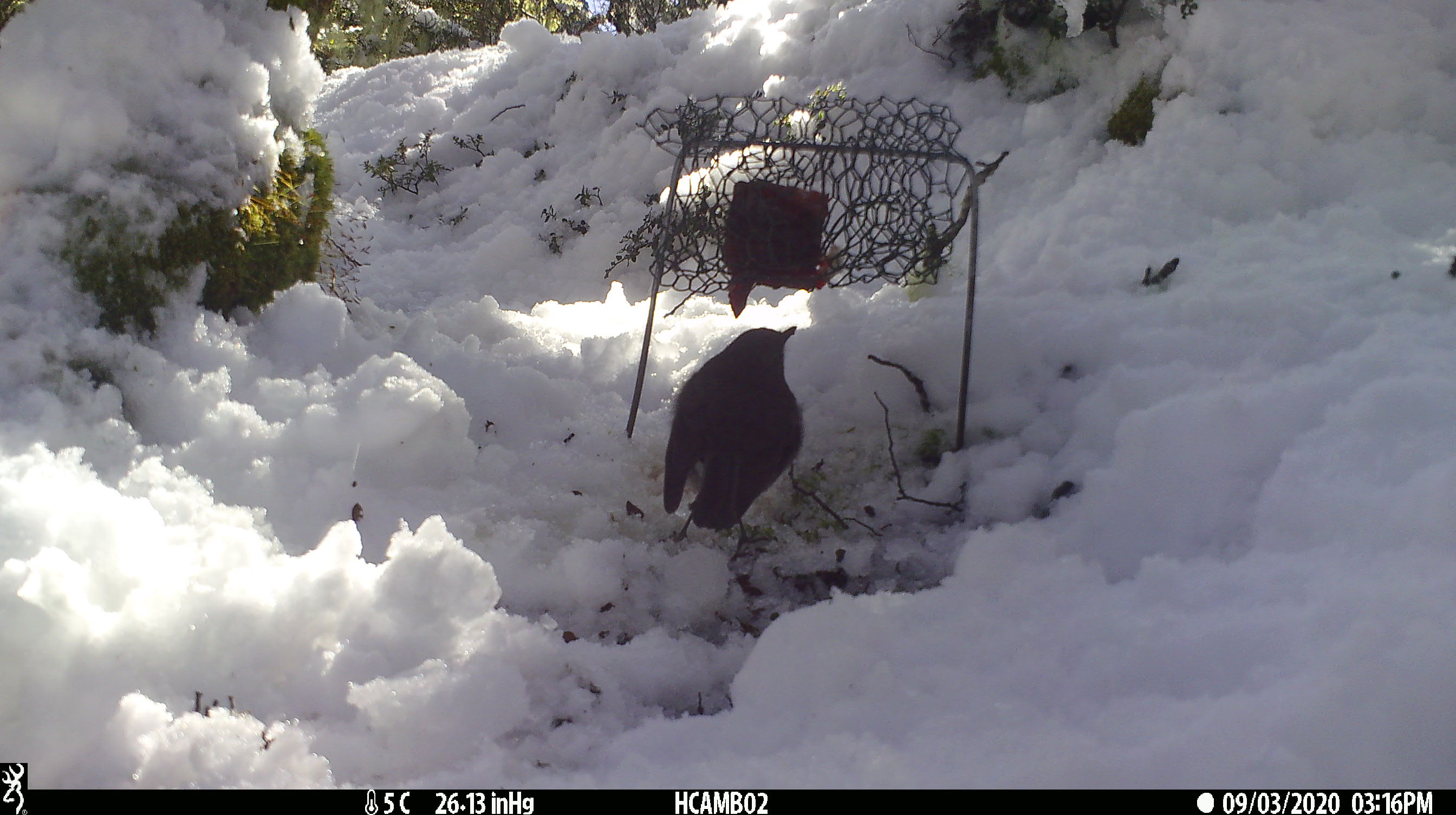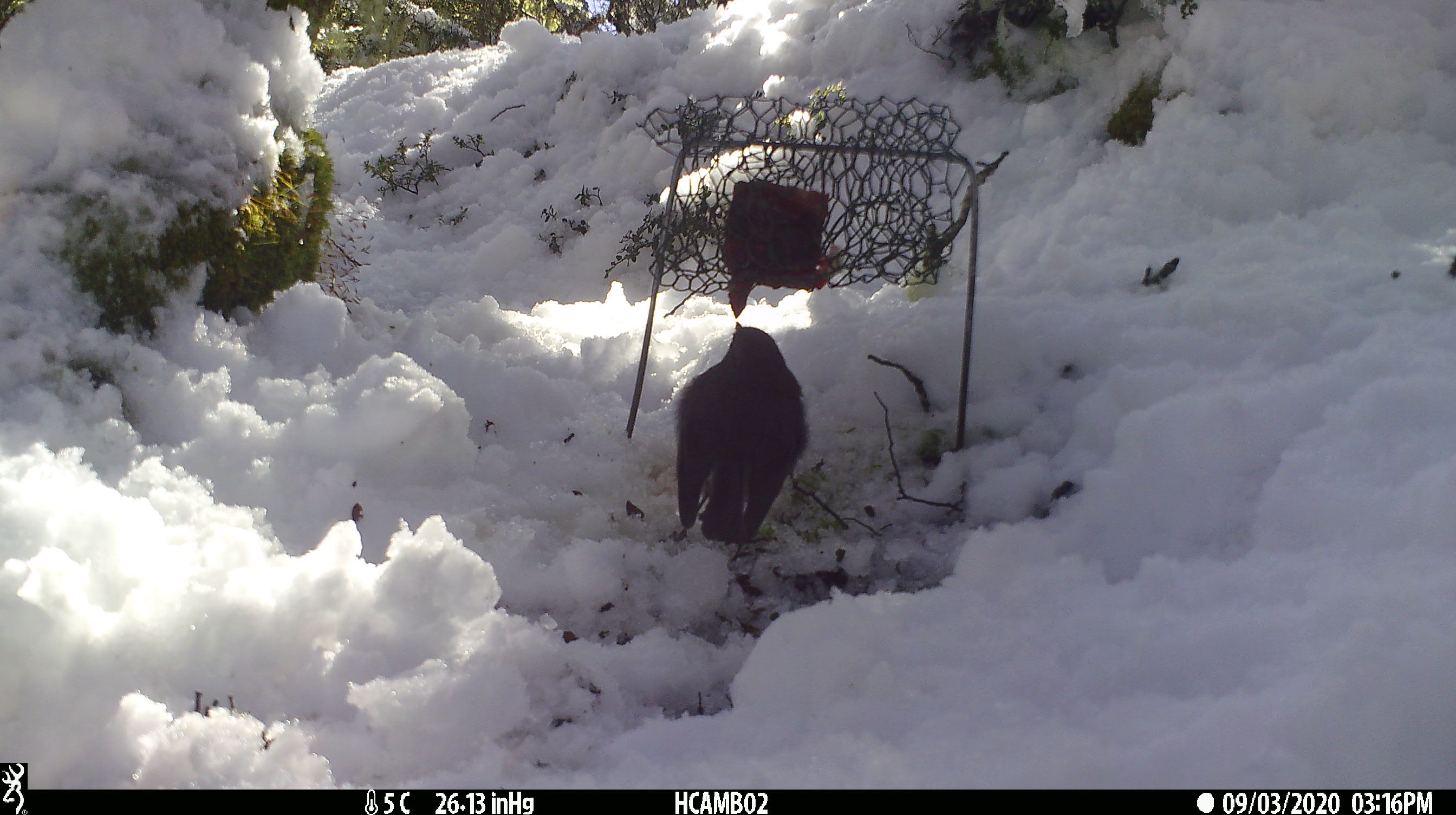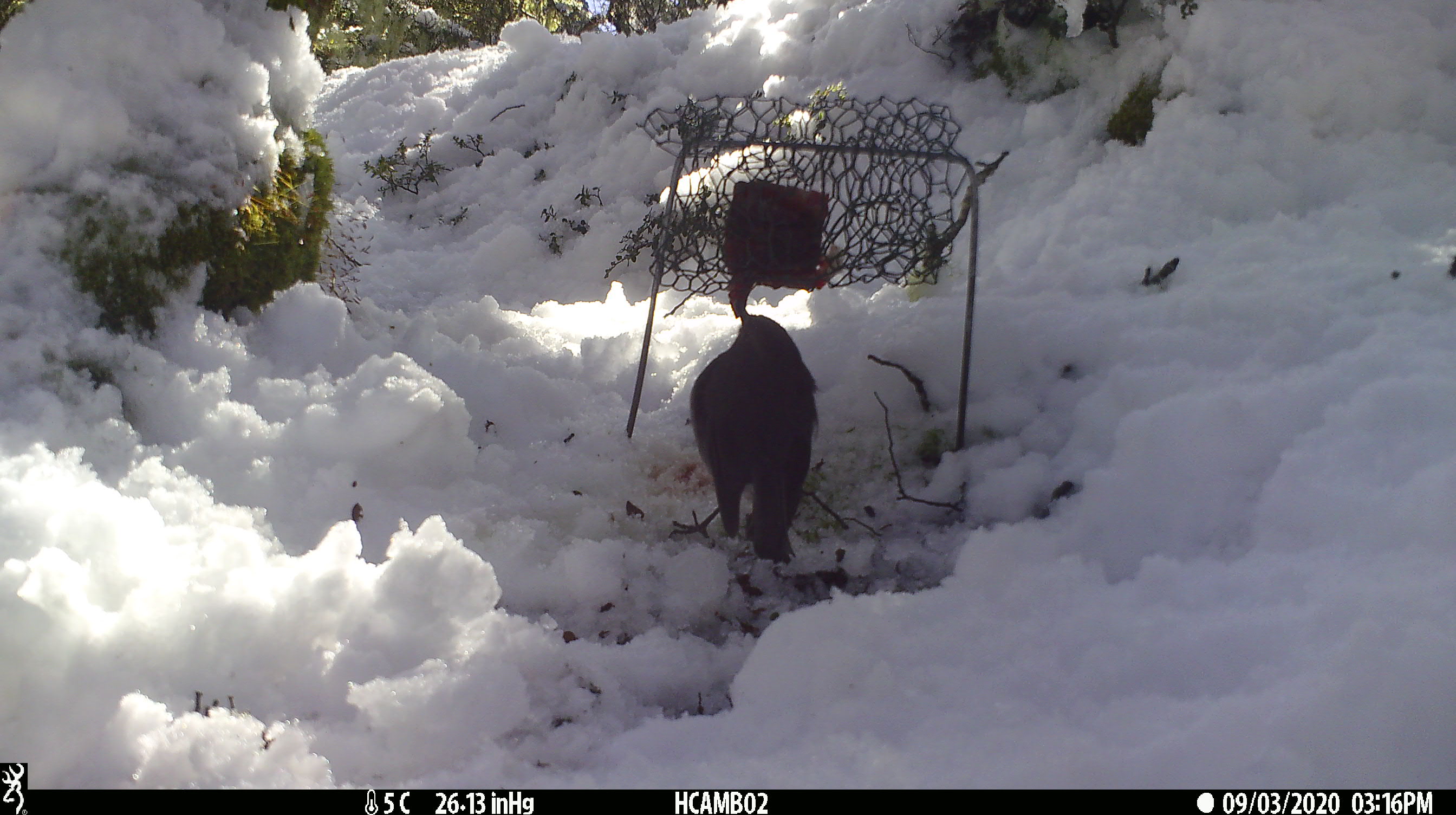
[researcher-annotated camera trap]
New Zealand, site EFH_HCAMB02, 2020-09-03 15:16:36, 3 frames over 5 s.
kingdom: Animalia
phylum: Chordata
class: Aves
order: Passeriformes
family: Petroicidae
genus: Petroica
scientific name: Petroica australis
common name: new zealand robin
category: robin